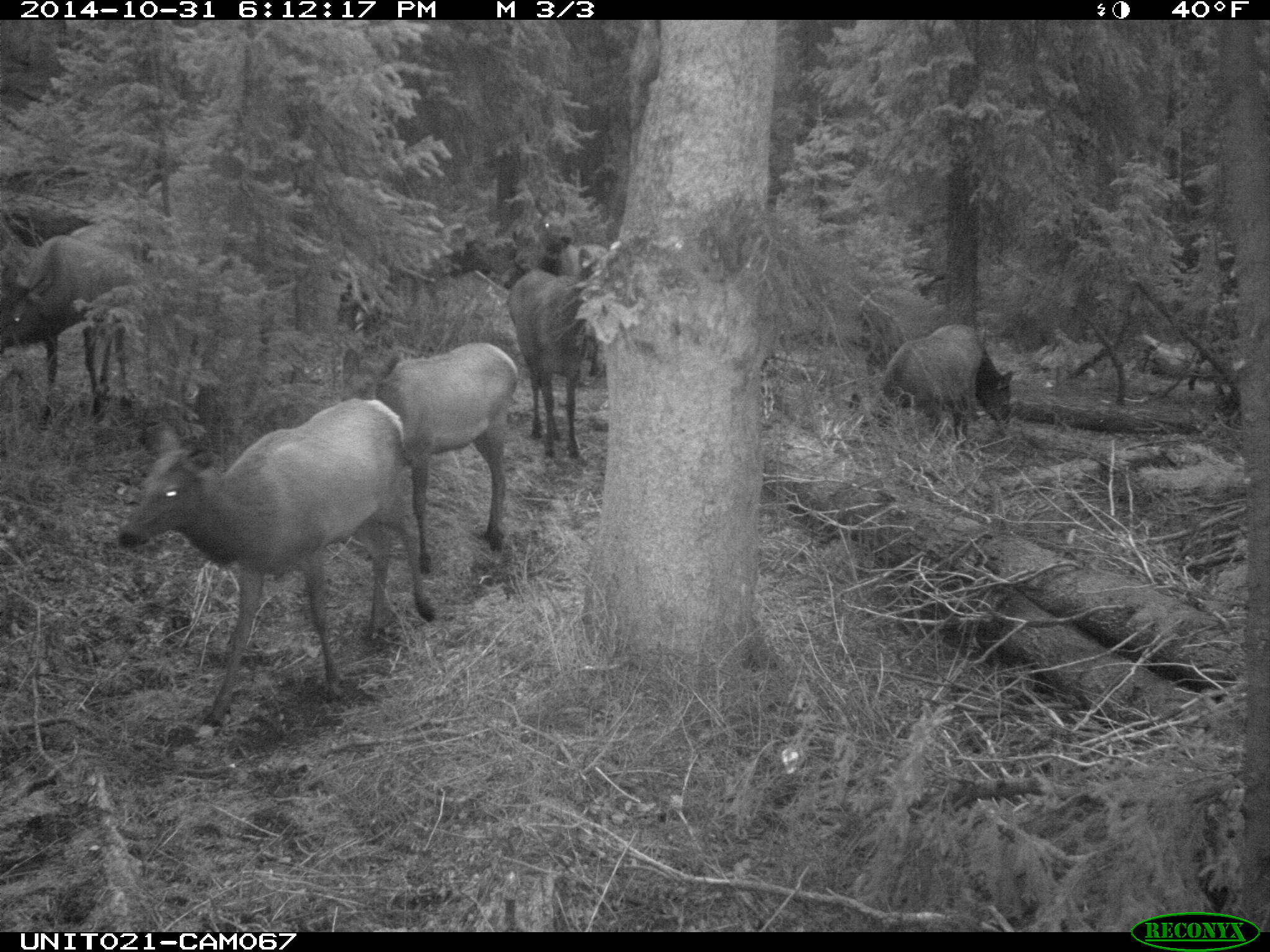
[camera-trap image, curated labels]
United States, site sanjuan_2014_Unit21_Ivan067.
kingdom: Animalia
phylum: Chordata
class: Mammalia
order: Artiodactyla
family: Cervidae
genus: Cervus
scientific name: Cervus elaphus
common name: red deer